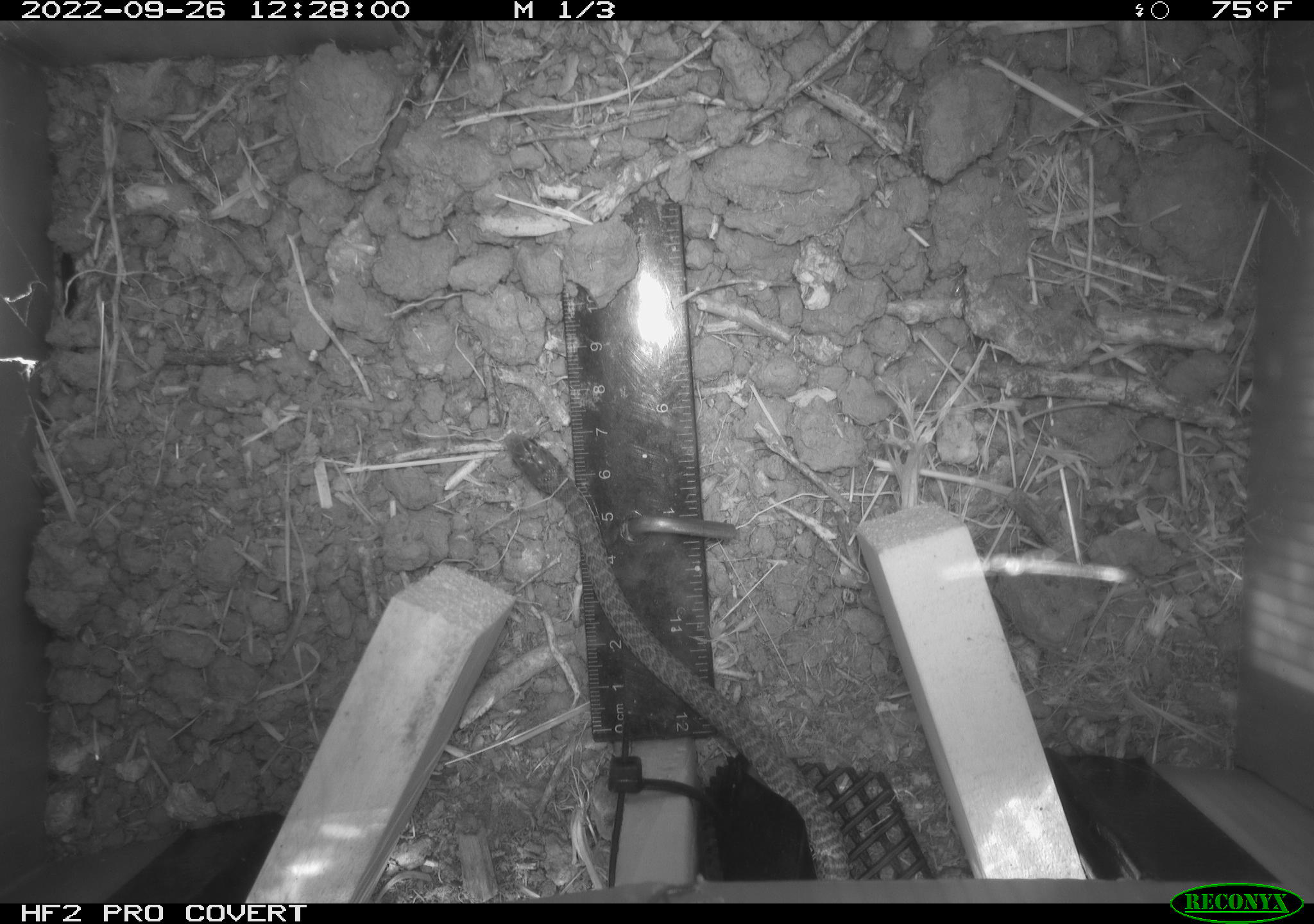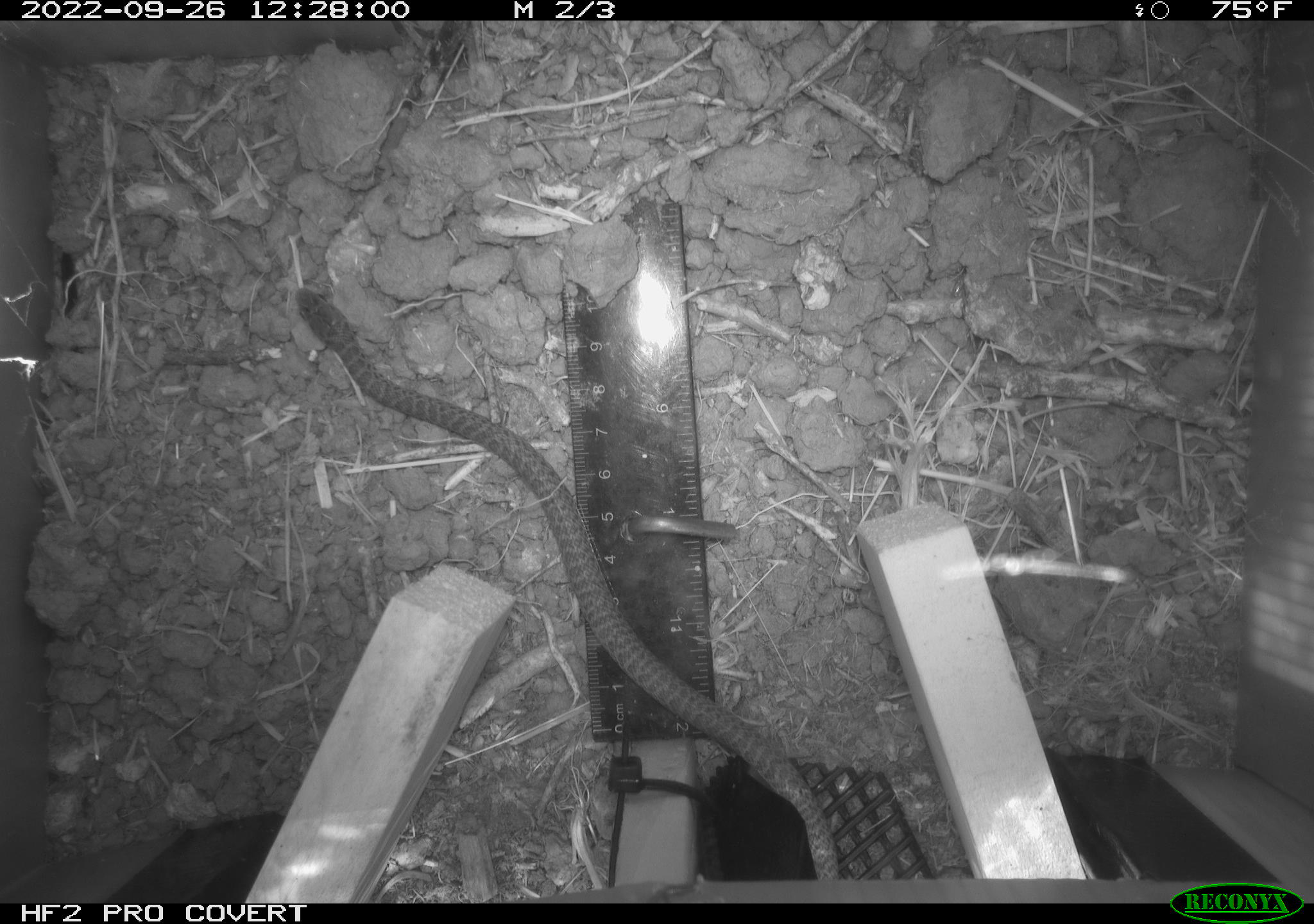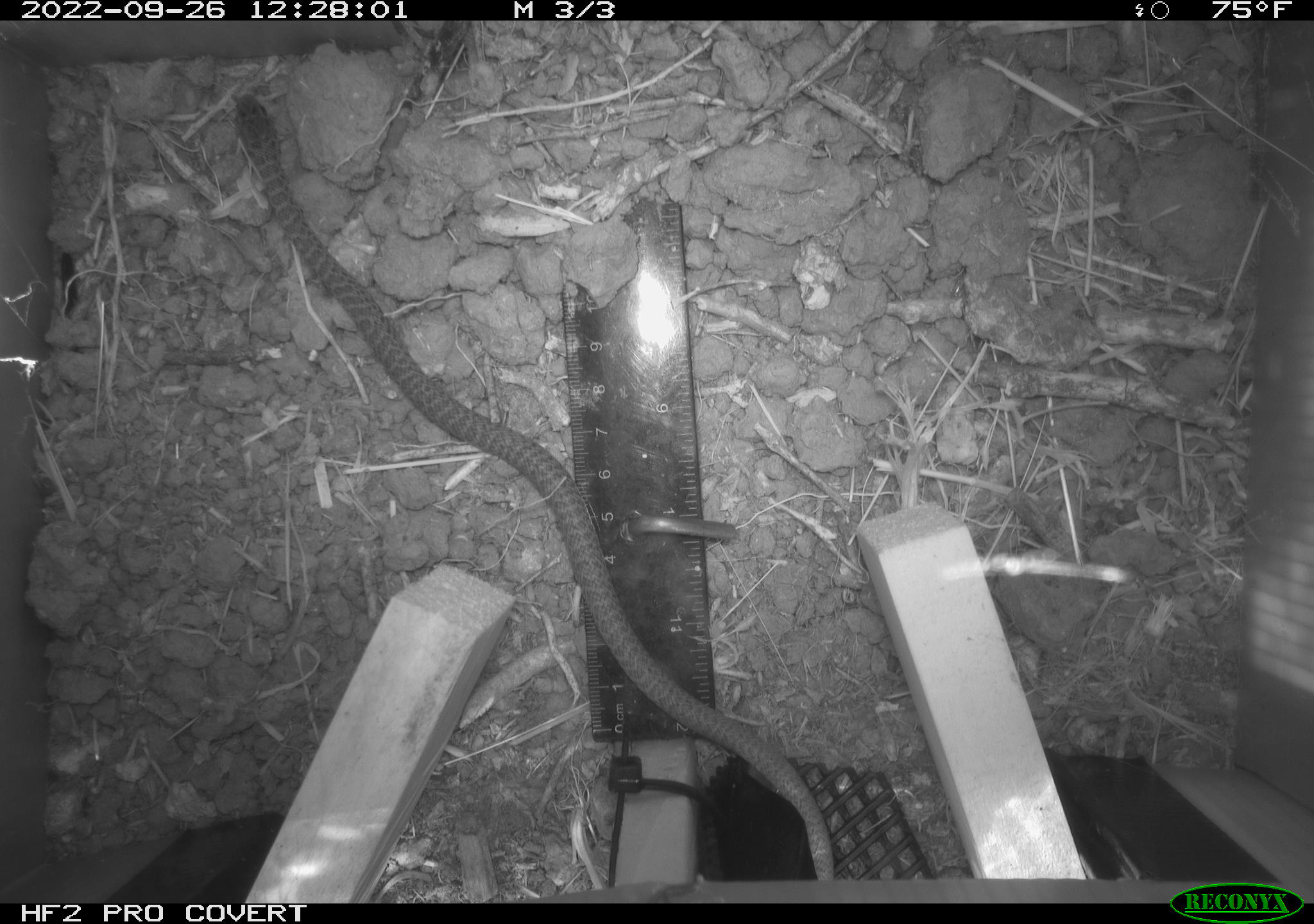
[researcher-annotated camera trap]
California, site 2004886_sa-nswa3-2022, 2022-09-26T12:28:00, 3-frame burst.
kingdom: Animalia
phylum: Chordata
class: Reptilia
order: Squamata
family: Colubridae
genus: Coluber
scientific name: Coluber constrictor mormon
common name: western yellow-bellied racer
Western yellow-bellied racer (Coluber constrictor mormon).